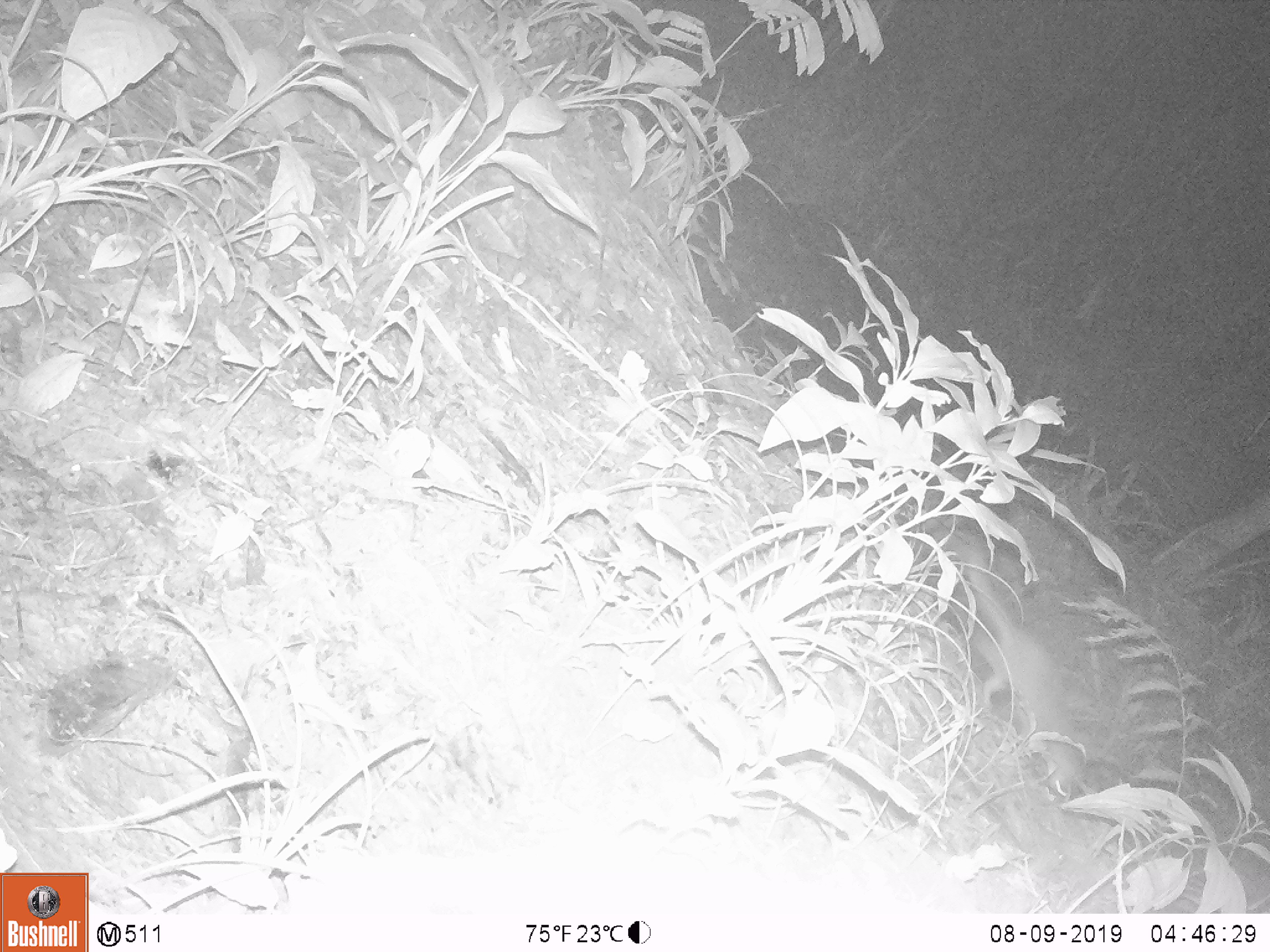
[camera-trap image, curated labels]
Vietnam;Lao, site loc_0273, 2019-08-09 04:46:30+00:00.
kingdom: Animalia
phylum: Chordata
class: Mammalia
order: Carnivora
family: Mustelidae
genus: Melogale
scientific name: Melogale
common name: ferret badger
Ferret badger (Melogale). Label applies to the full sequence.